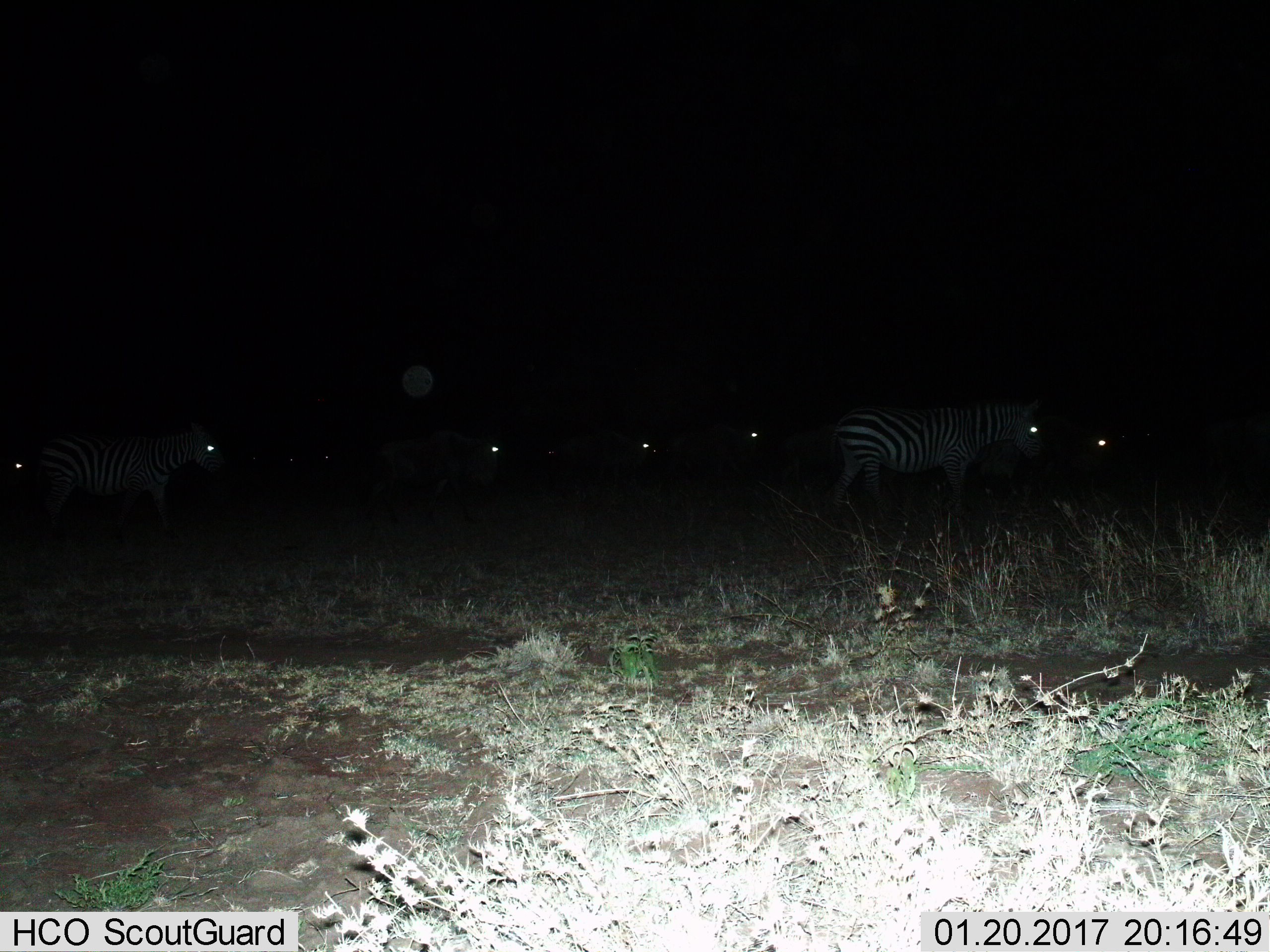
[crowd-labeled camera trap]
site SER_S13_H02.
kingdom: Animalia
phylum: Chordata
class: Mammalia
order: Perissodactyla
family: Equidae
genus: Equus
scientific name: Equus quagga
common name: plains zebra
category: zebraplains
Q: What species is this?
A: Zebraplains (plains zebra) (Equus quagga).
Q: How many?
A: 10.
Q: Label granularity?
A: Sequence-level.